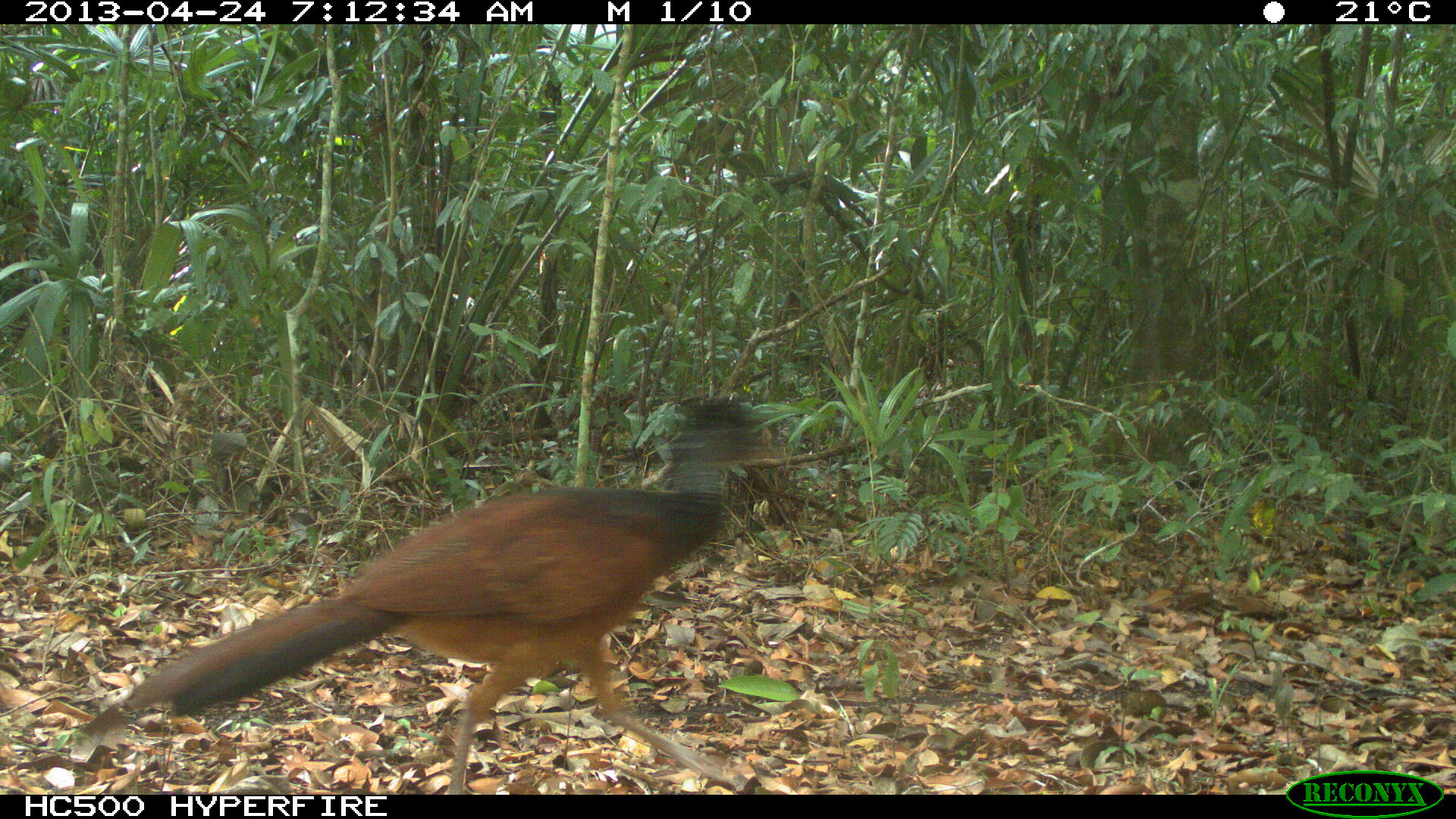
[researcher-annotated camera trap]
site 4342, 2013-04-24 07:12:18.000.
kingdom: Animalia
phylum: Chordata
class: Aves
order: Galliformes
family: Cracidae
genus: Crax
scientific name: Crax rubra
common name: great curassow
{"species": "Crax rubra (great curassow)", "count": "1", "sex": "female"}